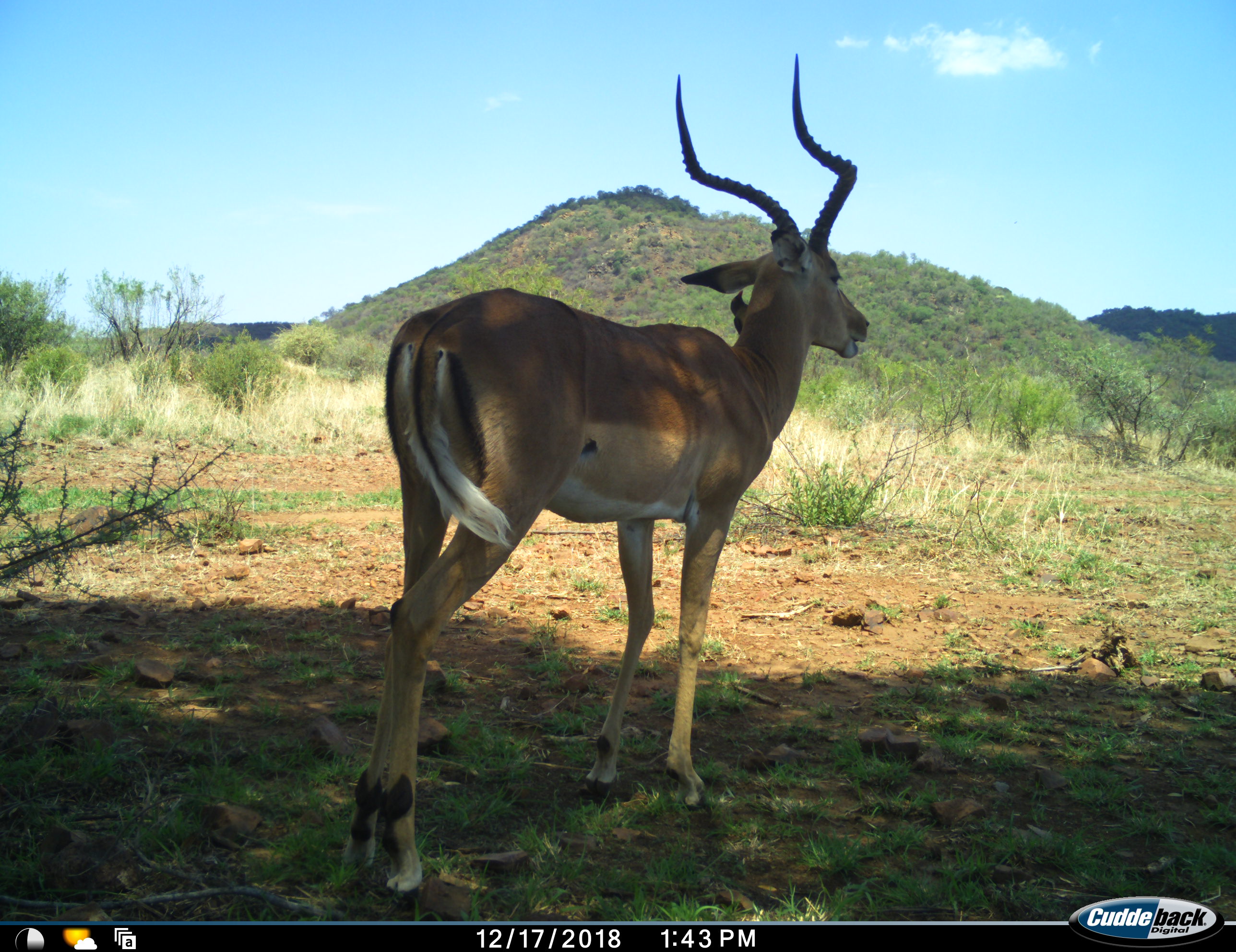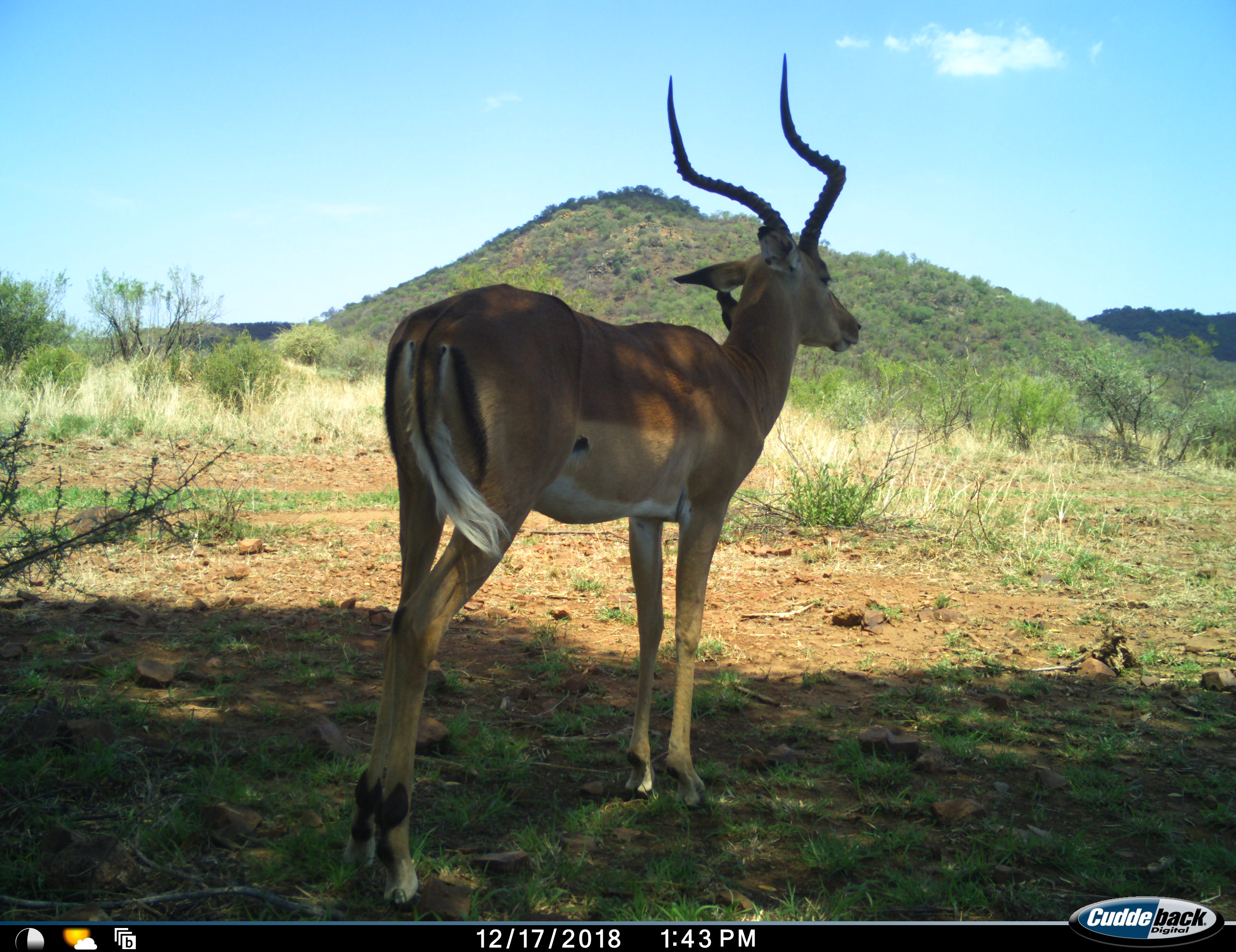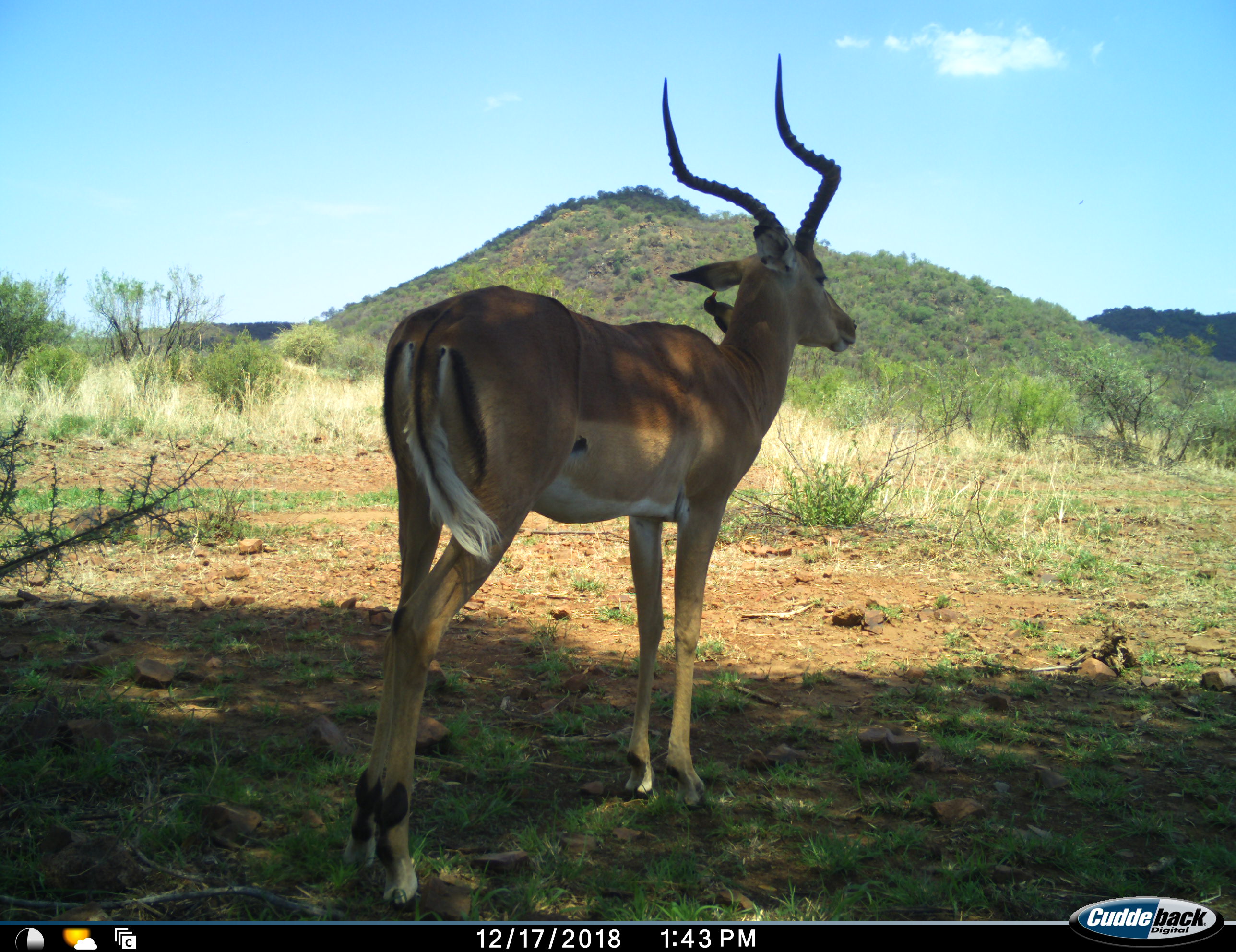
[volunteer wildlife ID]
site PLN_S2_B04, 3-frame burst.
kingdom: Animalia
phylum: Chordata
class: Mammalia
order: Artiodactyla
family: Bovidae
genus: Aepyceros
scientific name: Aepyceros melampus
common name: impala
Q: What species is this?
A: Impala (Aepyceros melampus).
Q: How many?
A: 1.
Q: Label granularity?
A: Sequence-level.